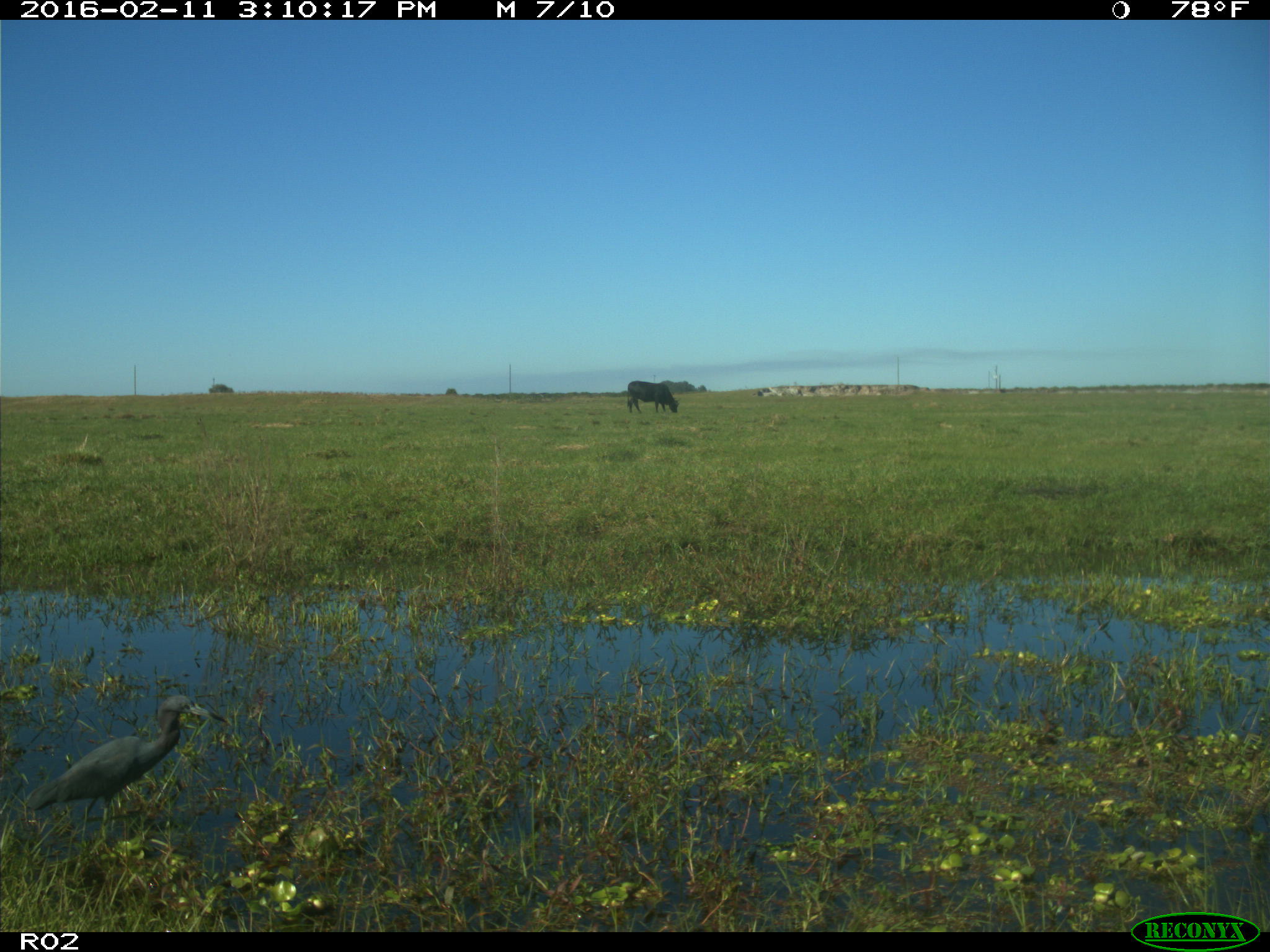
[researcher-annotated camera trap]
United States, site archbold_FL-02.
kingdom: Animalia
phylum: Chordata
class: Mammalia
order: Artiodactyla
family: Bovidae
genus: Bos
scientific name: Bos taurus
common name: domestic cow